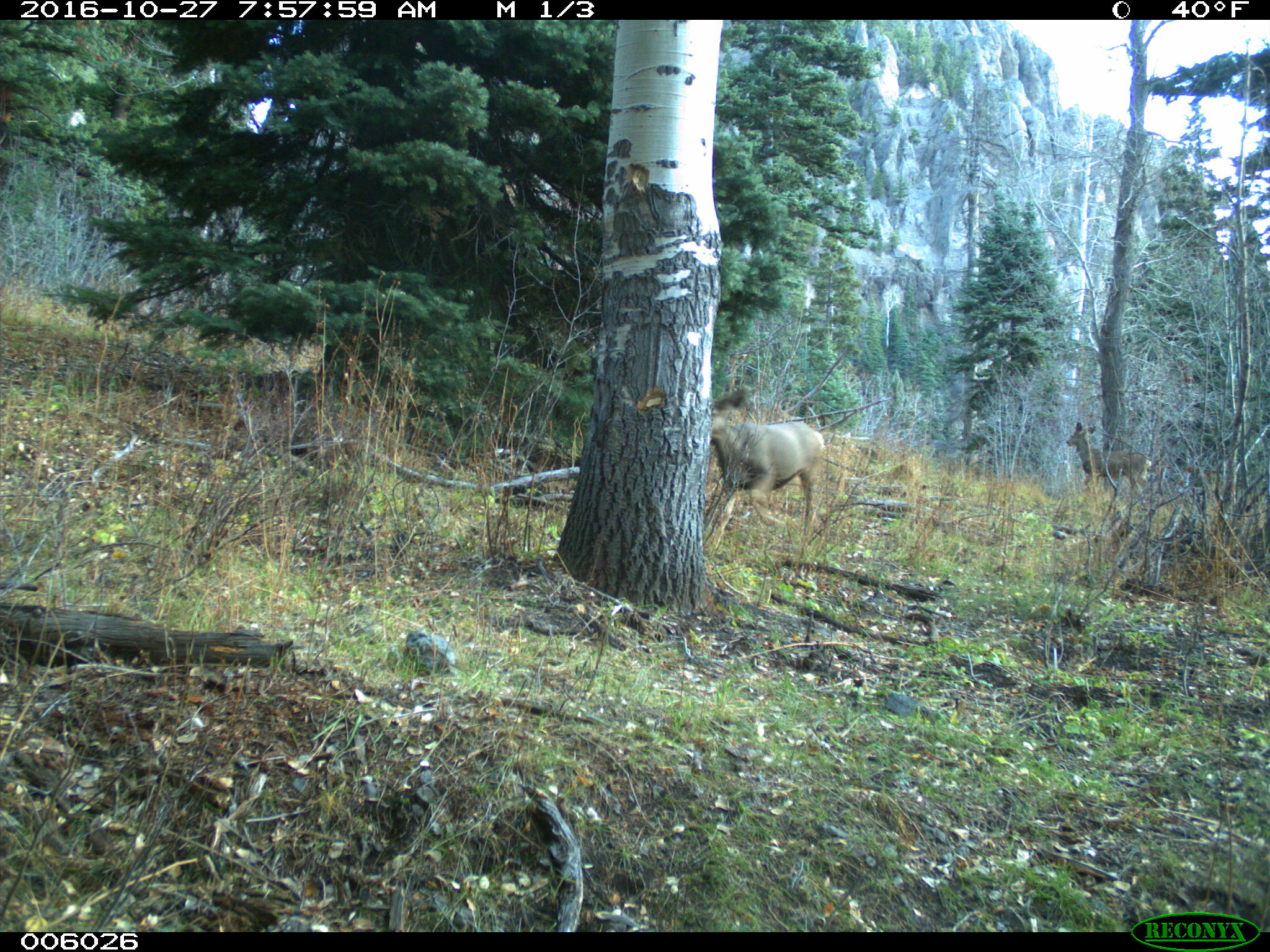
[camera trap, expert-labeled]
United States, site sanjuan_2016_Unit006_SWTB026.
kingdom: Animalia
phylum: Chordata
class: Mammalia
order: Artiodactyla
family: Cervidae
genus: Odocoileus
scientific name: Odocoileus hemionus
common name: mule deer